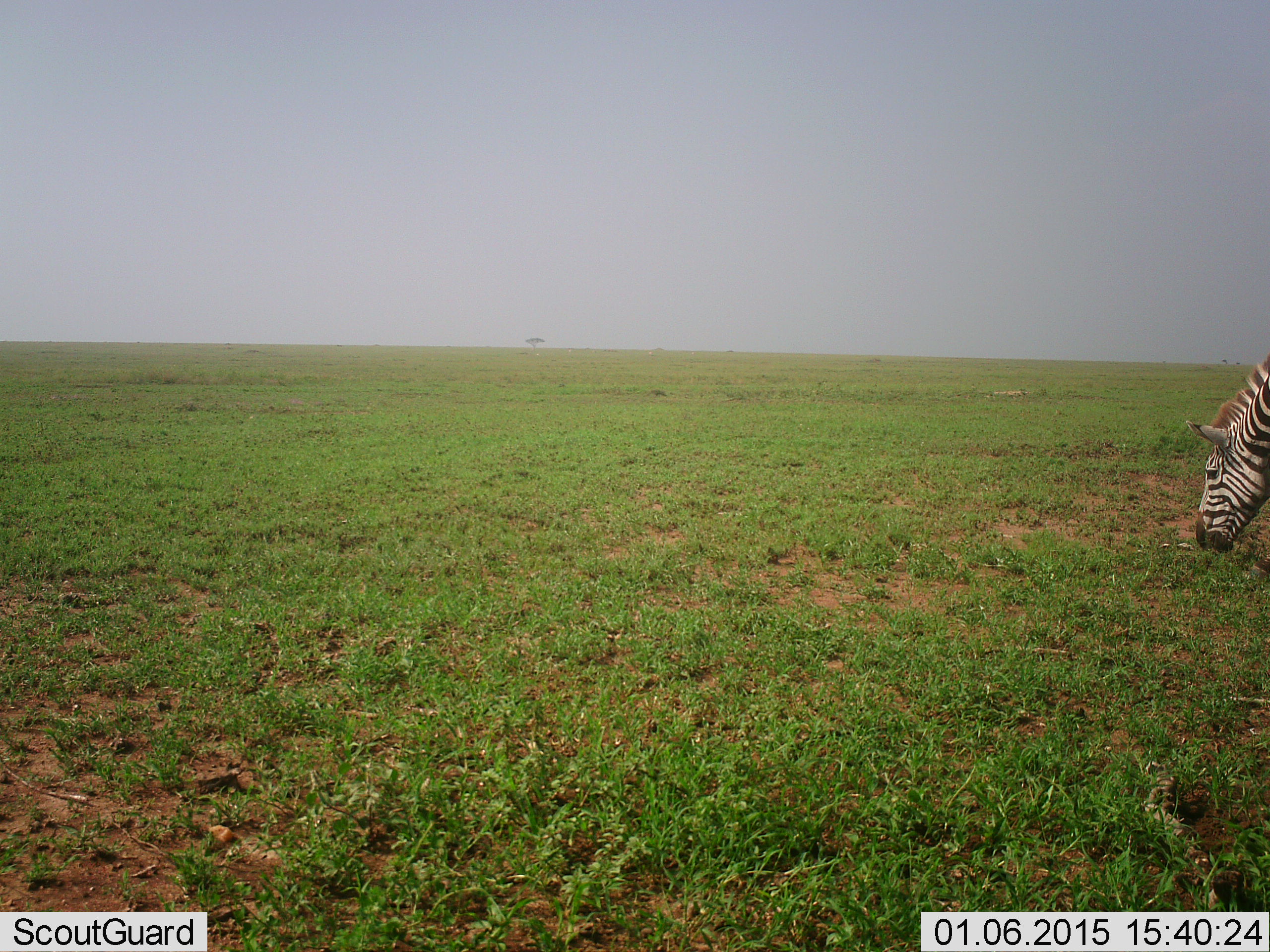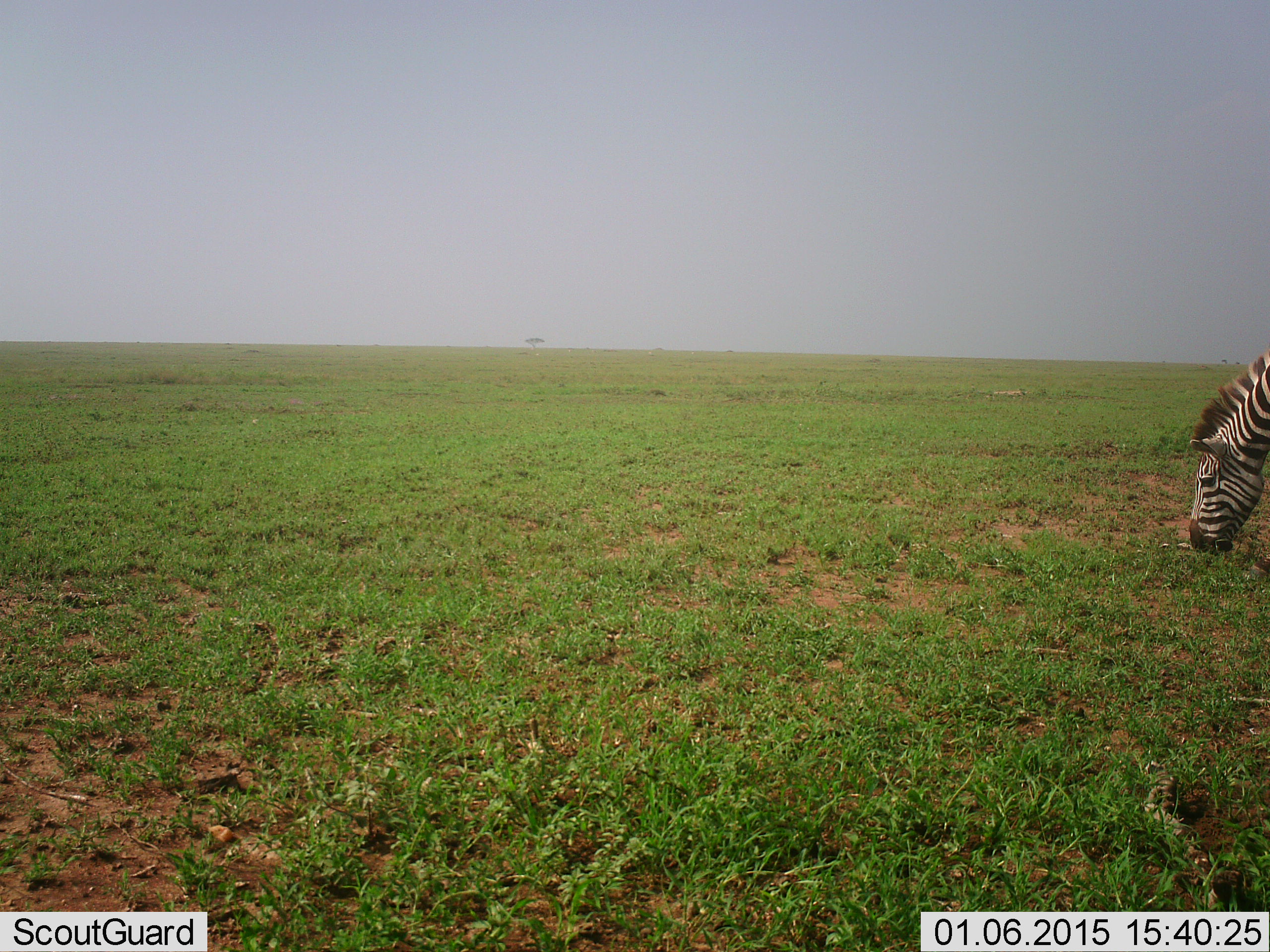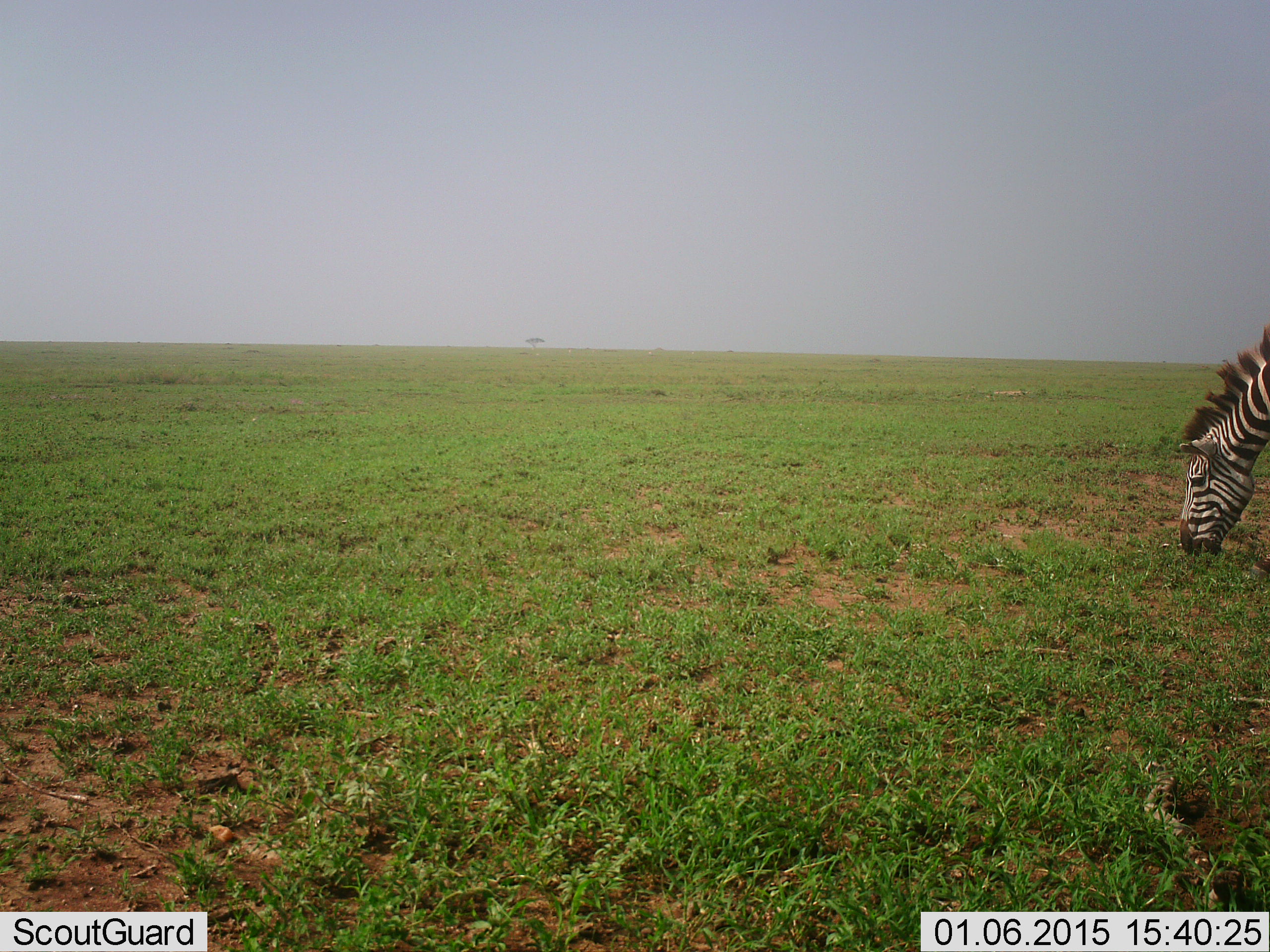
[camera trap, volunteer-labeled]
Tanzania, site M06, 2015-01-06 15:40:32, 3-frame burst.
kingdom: Animalia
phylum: Chordata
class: Mammalia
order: Perissodactyla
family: Equidae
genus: Equus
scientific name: Equus quagga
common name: plains zebra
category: zebra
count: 1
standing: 20%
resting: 0%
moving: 10%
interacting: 0%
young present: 0%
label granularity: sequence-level